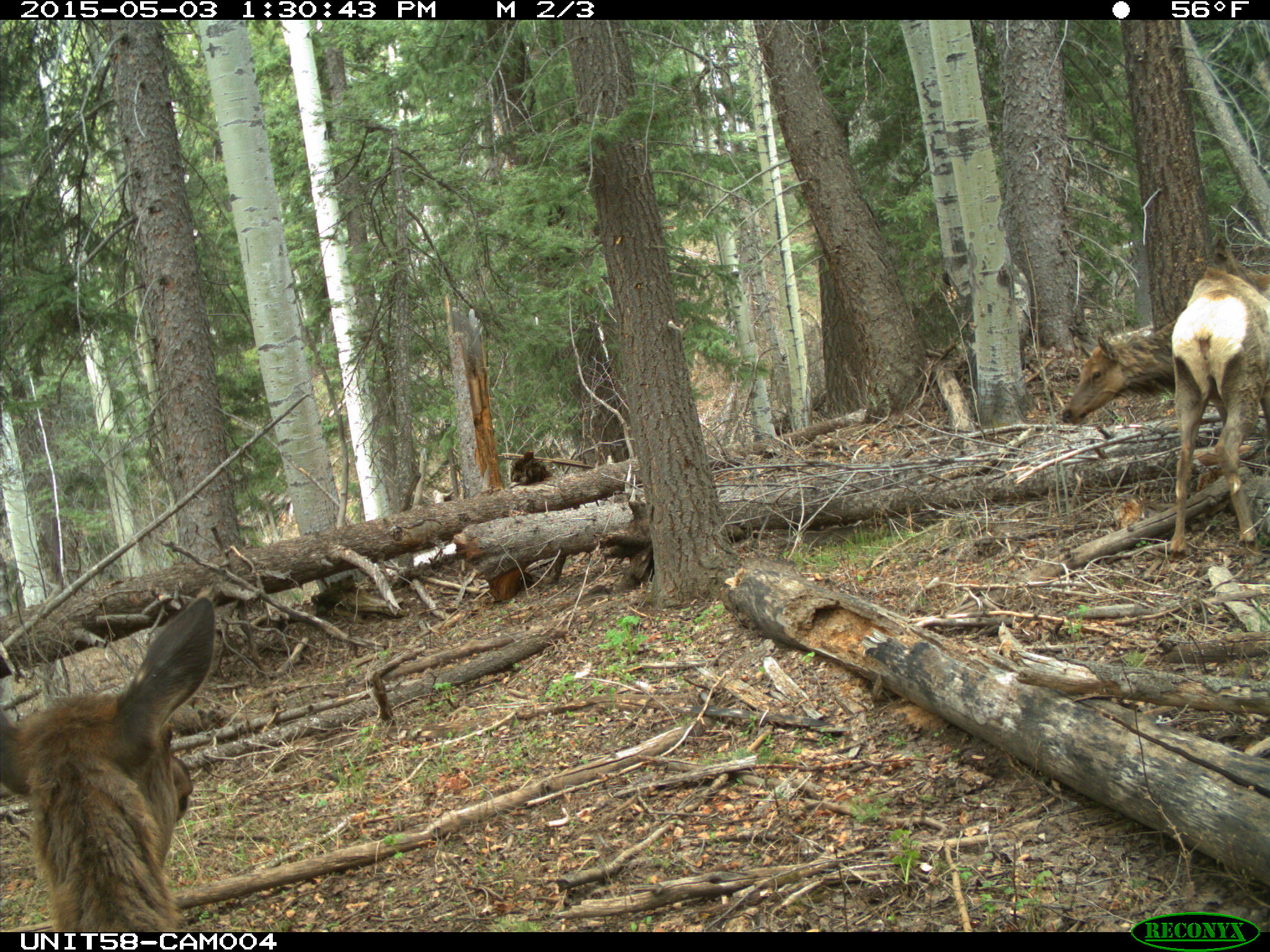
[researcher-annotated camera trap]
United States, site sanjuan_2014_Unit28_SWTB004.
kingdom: Animalia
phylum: Chordata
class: Mammalia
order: Artiodactyla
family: Cervidae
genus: Cervus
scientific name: Cervus elaphus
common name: red deer